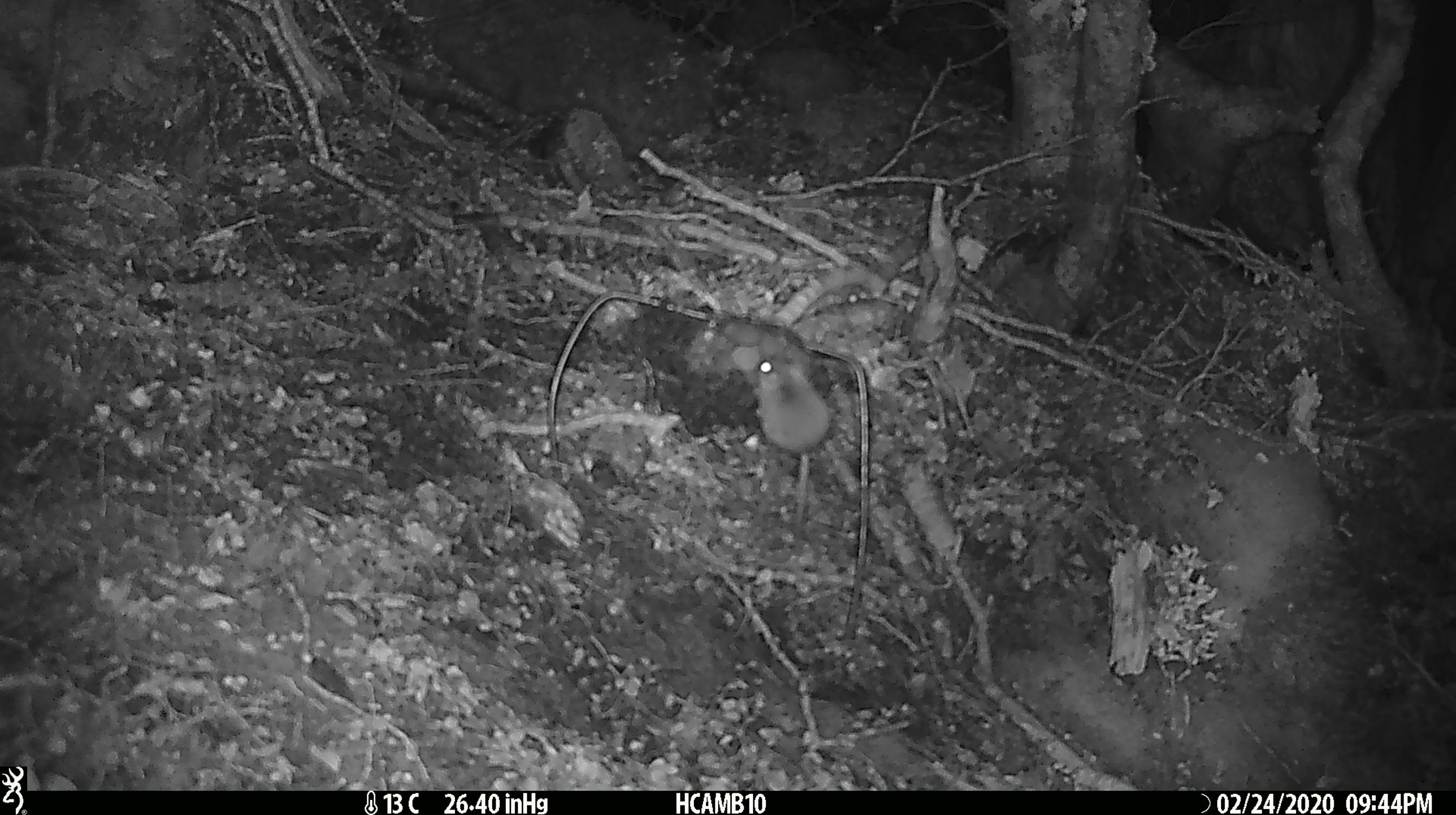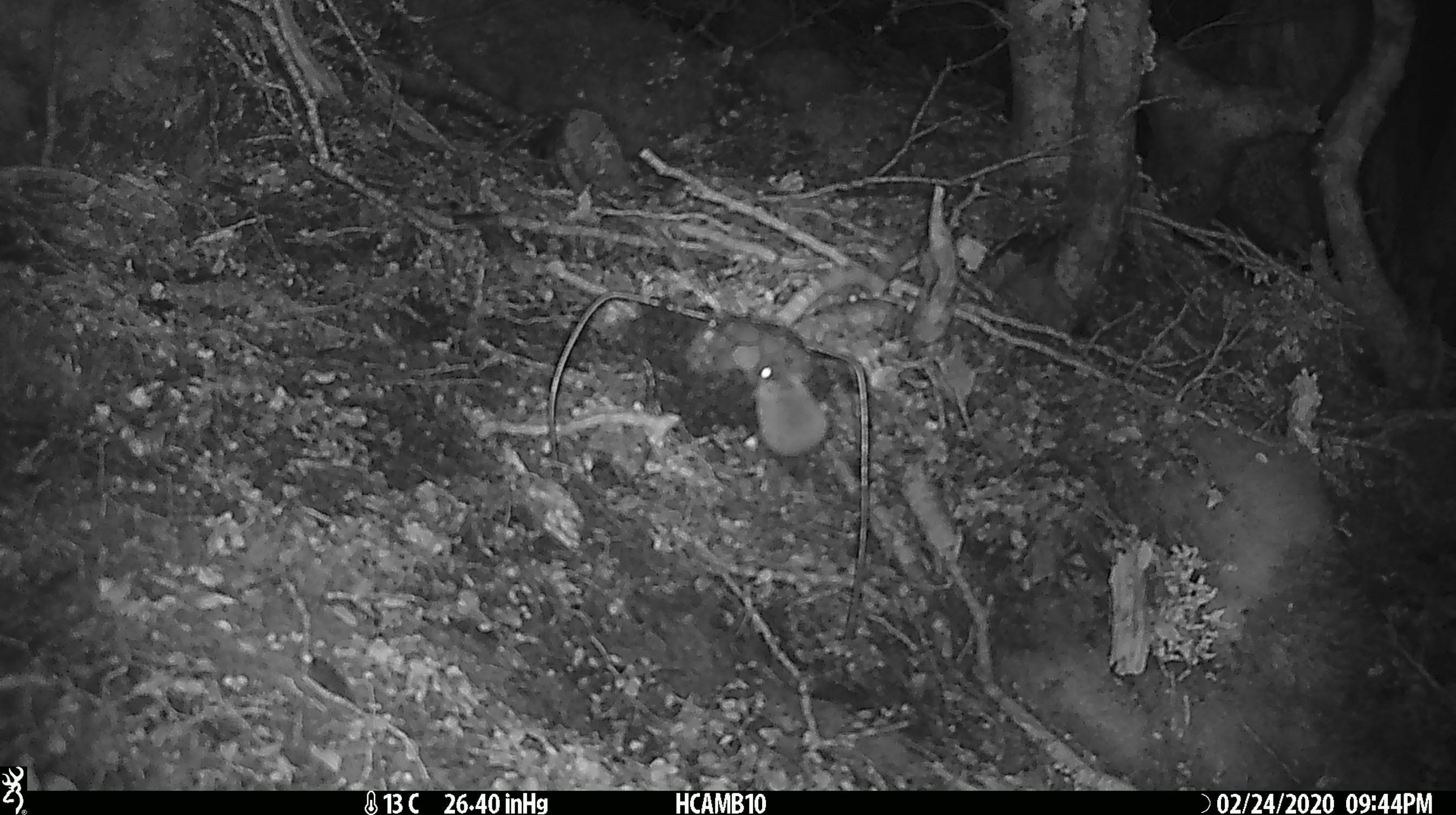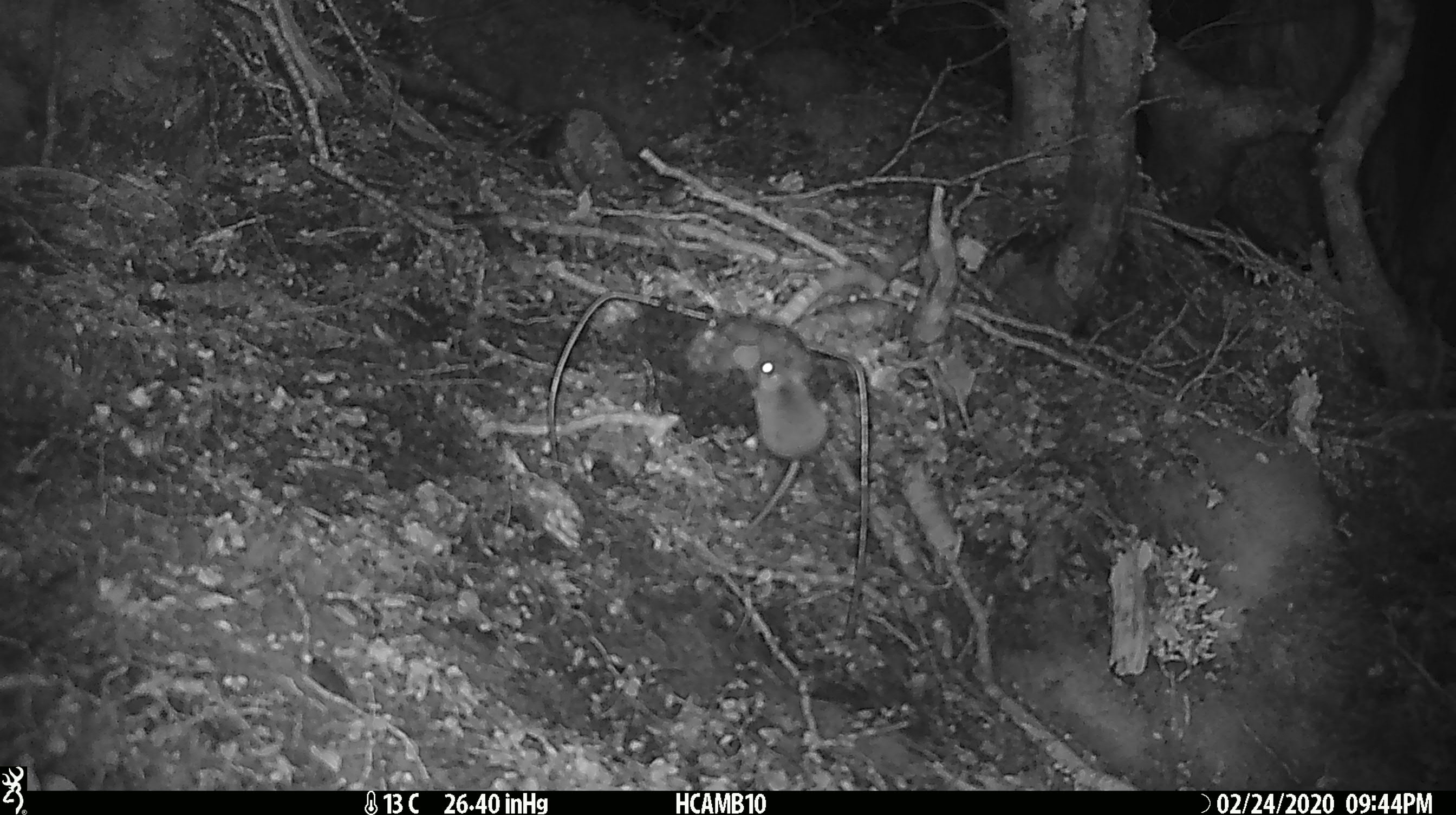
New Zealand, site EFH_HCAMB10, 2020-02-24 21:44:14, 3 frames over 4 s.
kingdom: Animalia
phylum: Chordata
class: Mammalia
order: Rodentia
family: Muridae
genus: Mus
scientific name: Mus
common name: mouse